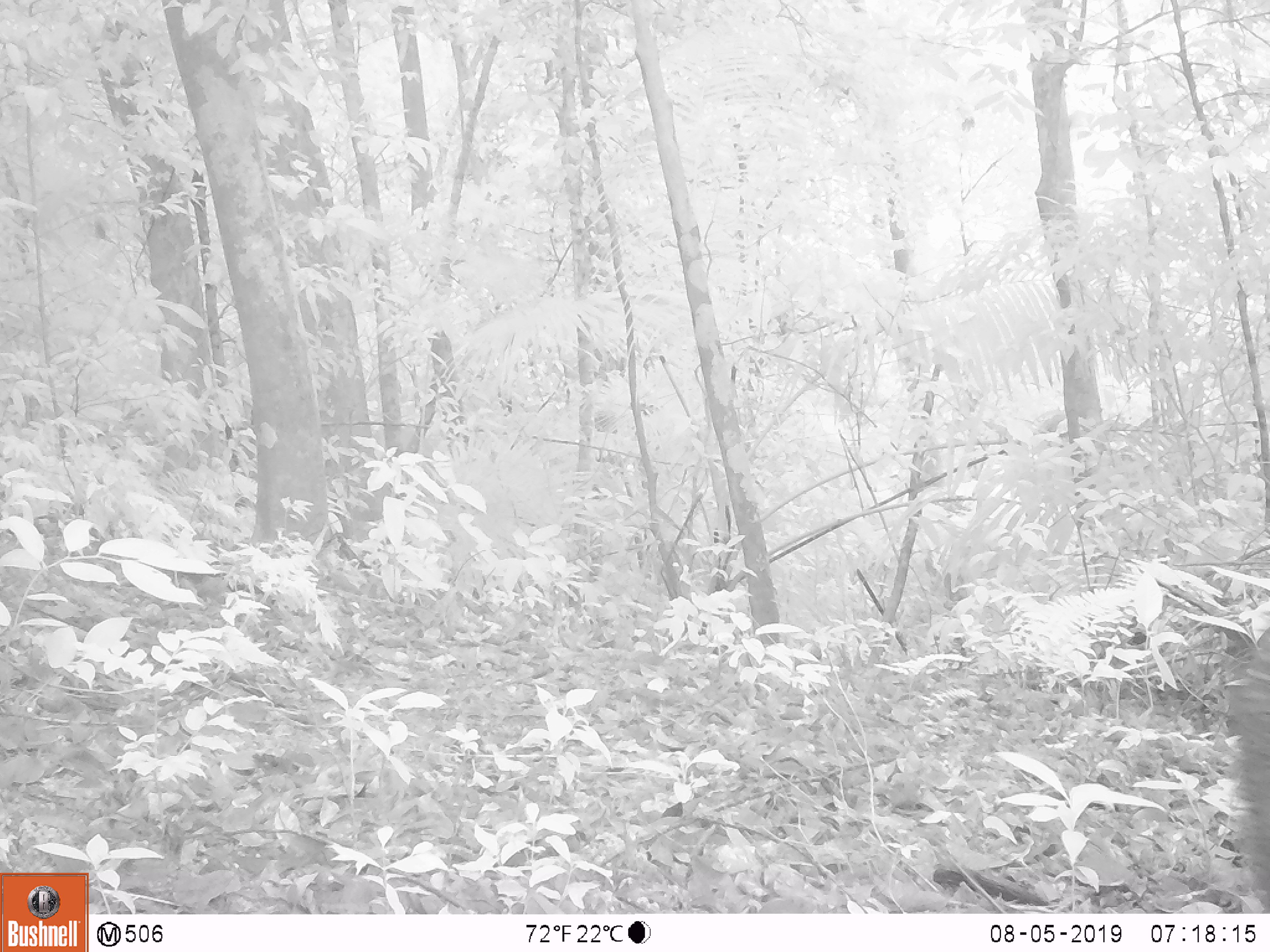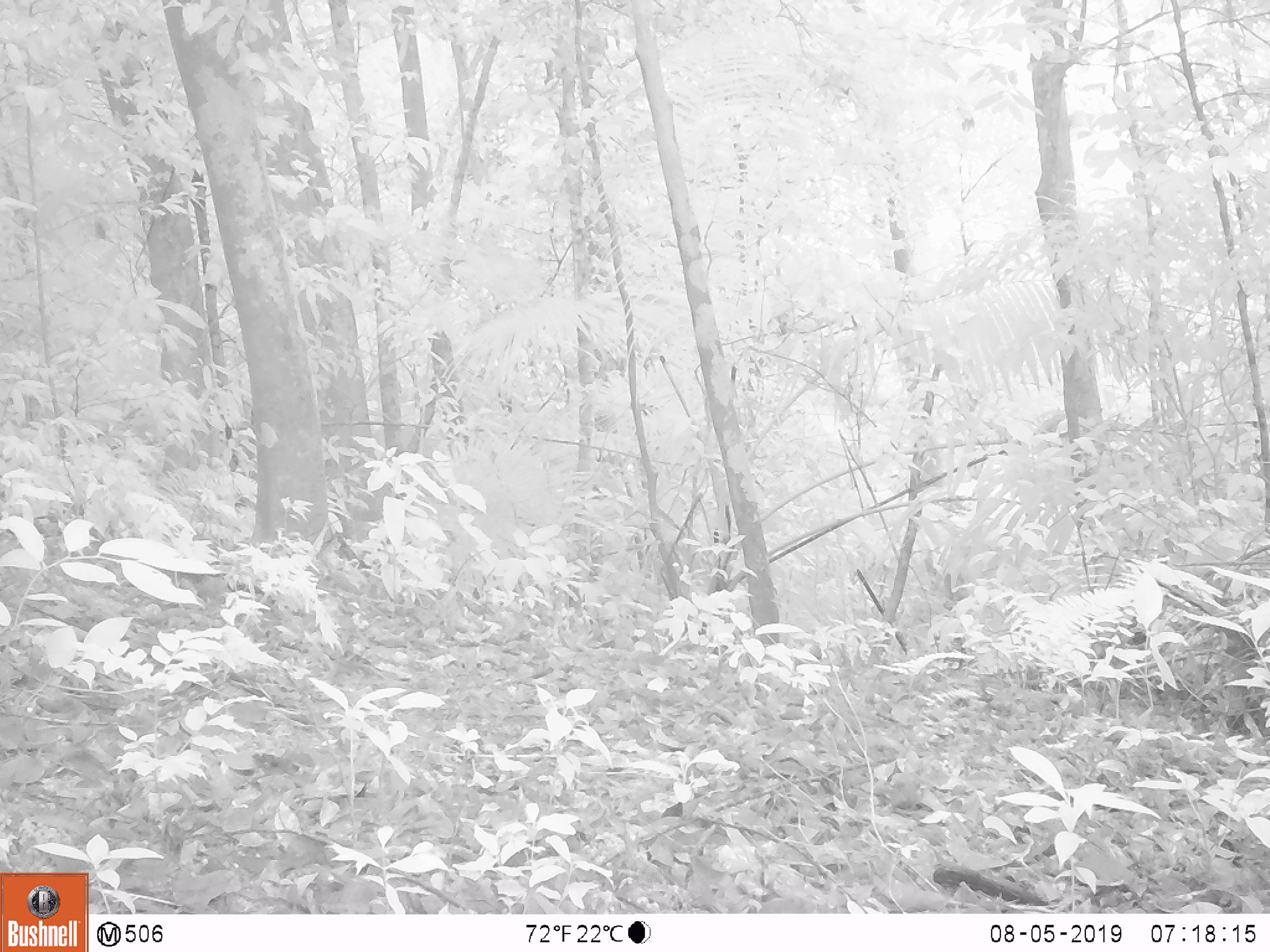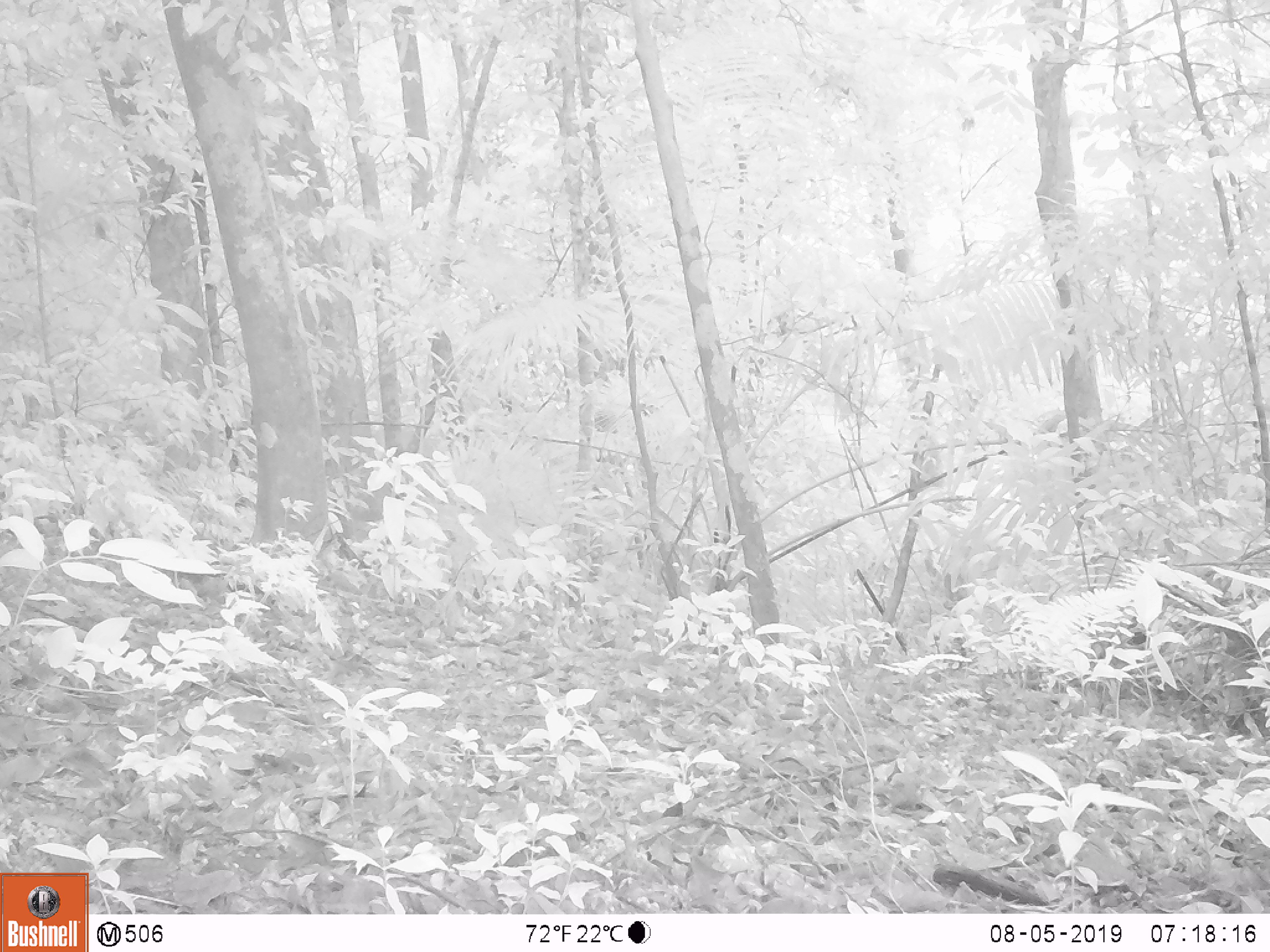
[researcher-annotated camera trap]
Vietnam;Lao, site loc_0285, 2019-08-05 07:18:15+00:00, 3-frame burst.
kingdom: Animalia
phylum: Chordata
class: Mammalia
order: Artiodactyla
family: Suidae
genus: Sus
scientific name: Sus scrofa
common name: eurasian wild pig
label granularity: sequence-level